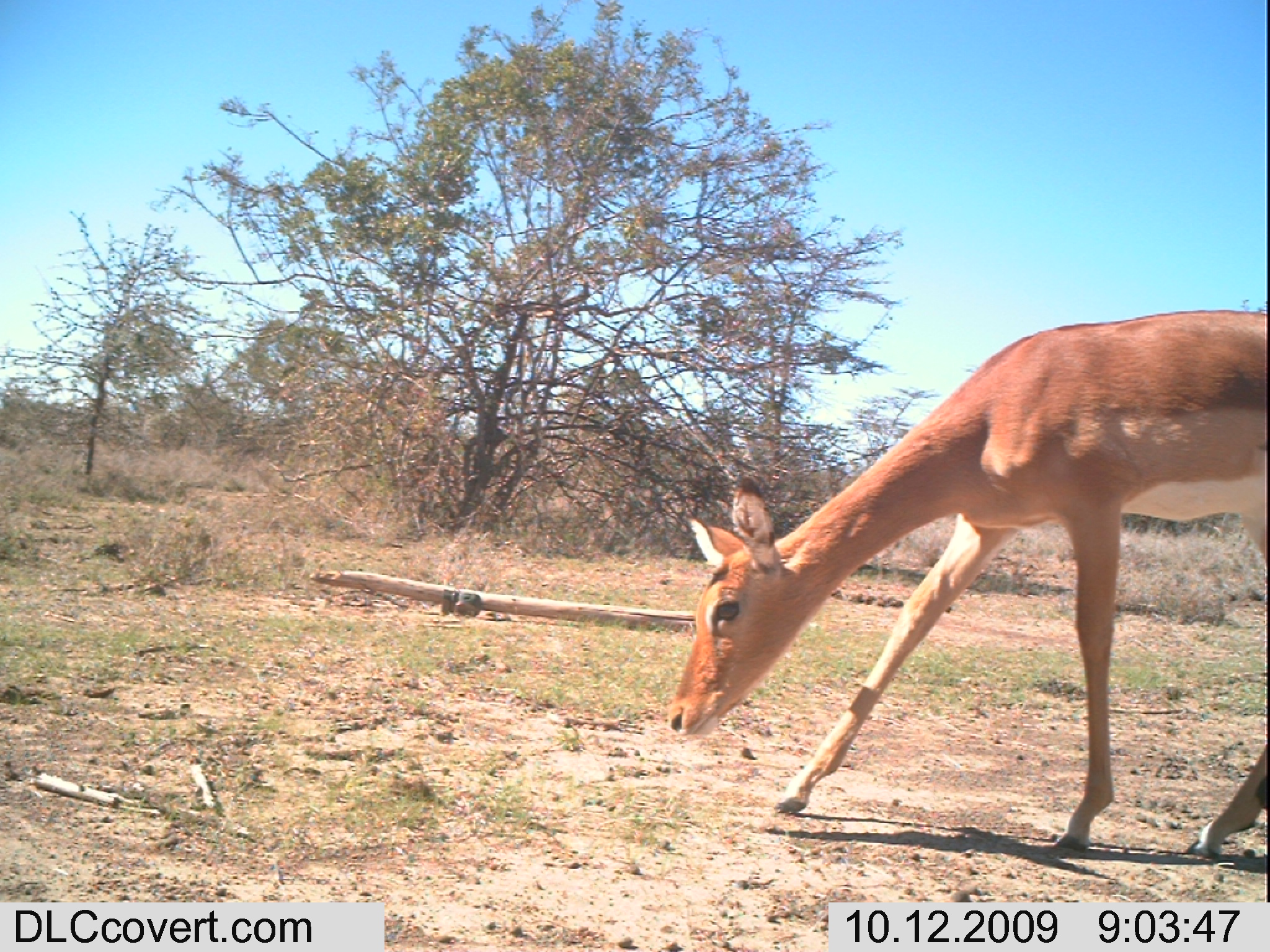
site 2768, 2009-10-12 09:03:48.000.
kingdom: Animalia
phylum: Chordata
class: Mammalia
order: Artiodactyla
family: Bovidae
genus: Aepyceros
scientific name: Aepyceros melampus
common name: impala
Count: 1.